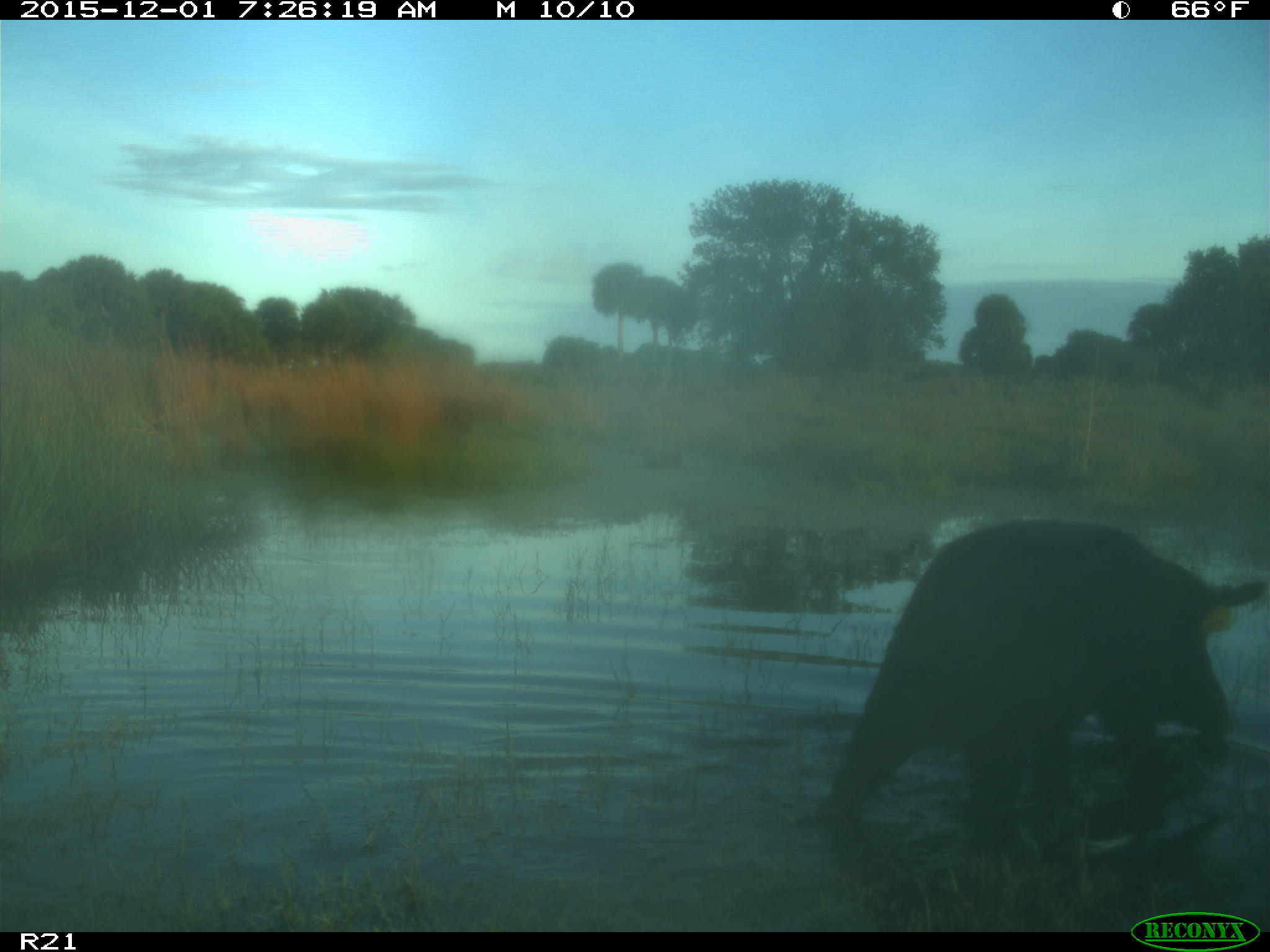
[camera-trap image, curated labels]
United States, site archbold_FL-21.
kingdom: Animalia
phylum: Chordata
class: Mammalia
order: Artiodactyla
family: Suidae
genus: Sus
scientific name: Sus scrofa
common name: wild boar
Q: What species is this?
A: Sus scrofa (wild boar).